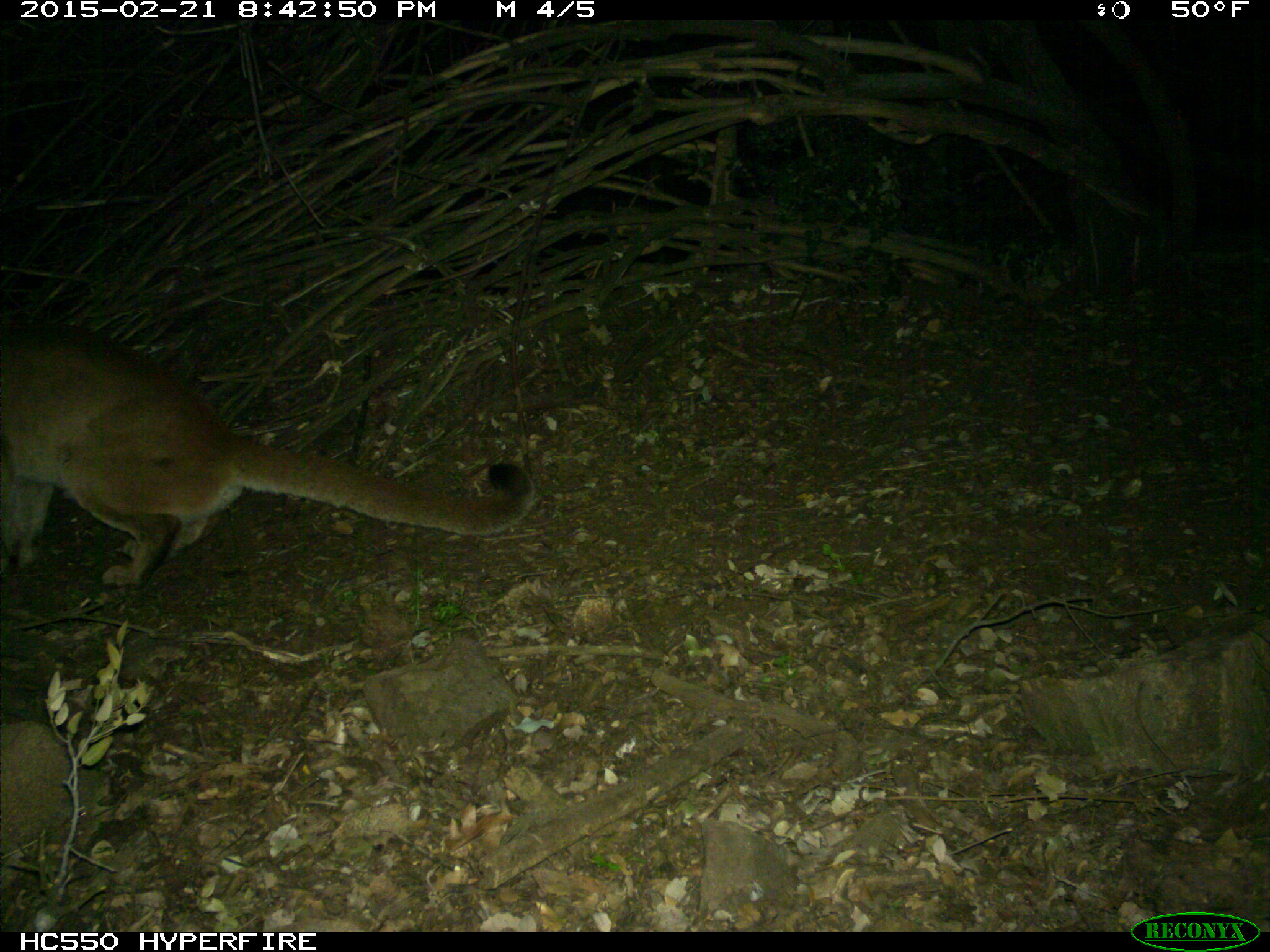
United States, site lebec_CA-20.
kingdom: Animalia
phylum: Chordata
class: Mammalia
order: Carnivora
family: Felidae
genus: Puma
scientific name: Puma concolor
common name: mountain lion